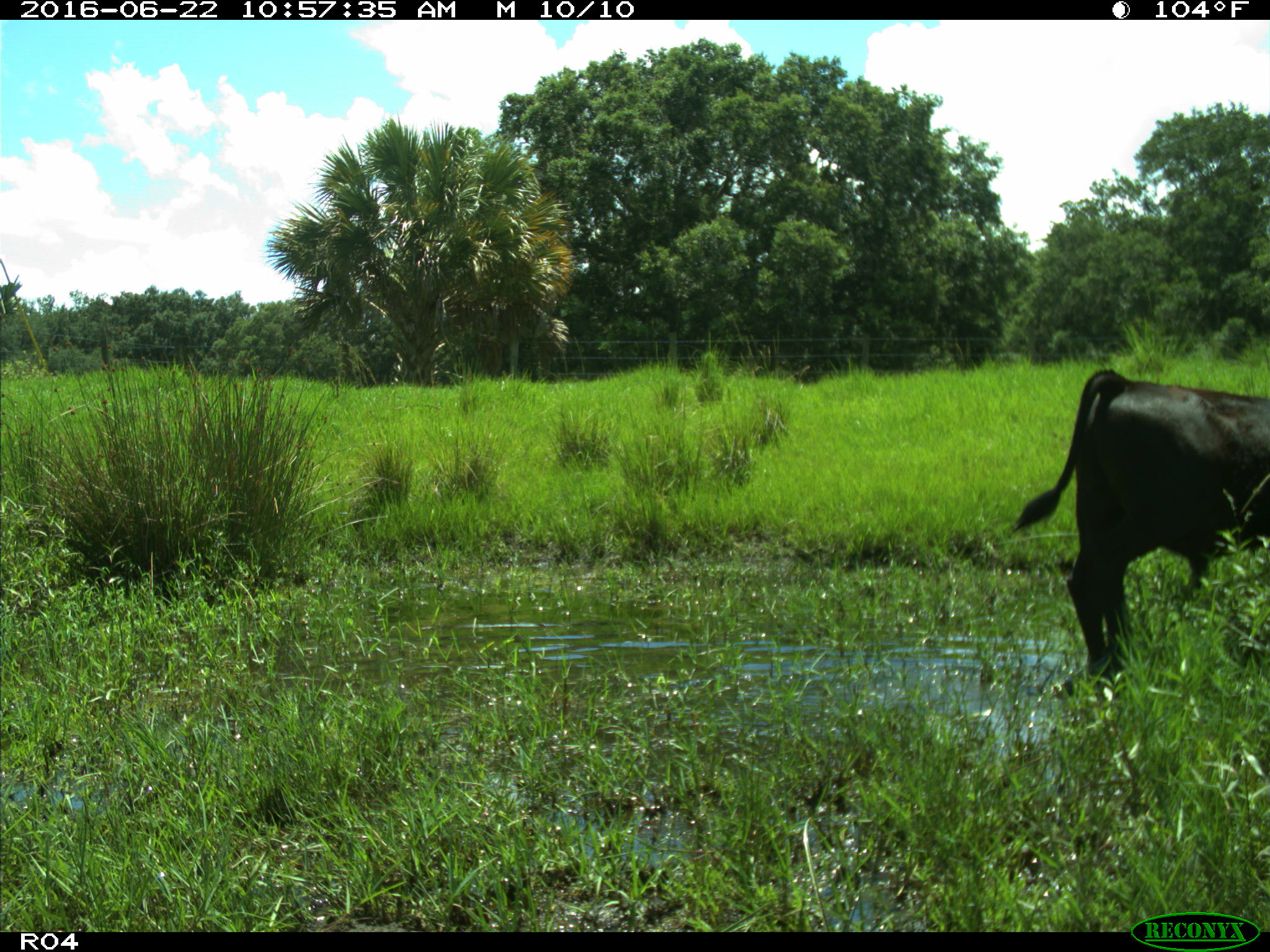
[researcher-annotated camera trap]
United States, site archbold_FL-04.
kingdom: Animalia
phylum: Chordata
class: Mammalia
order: Artiodactyla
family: Bovidae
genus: Bos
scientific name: Bos taurus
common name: domestic cow